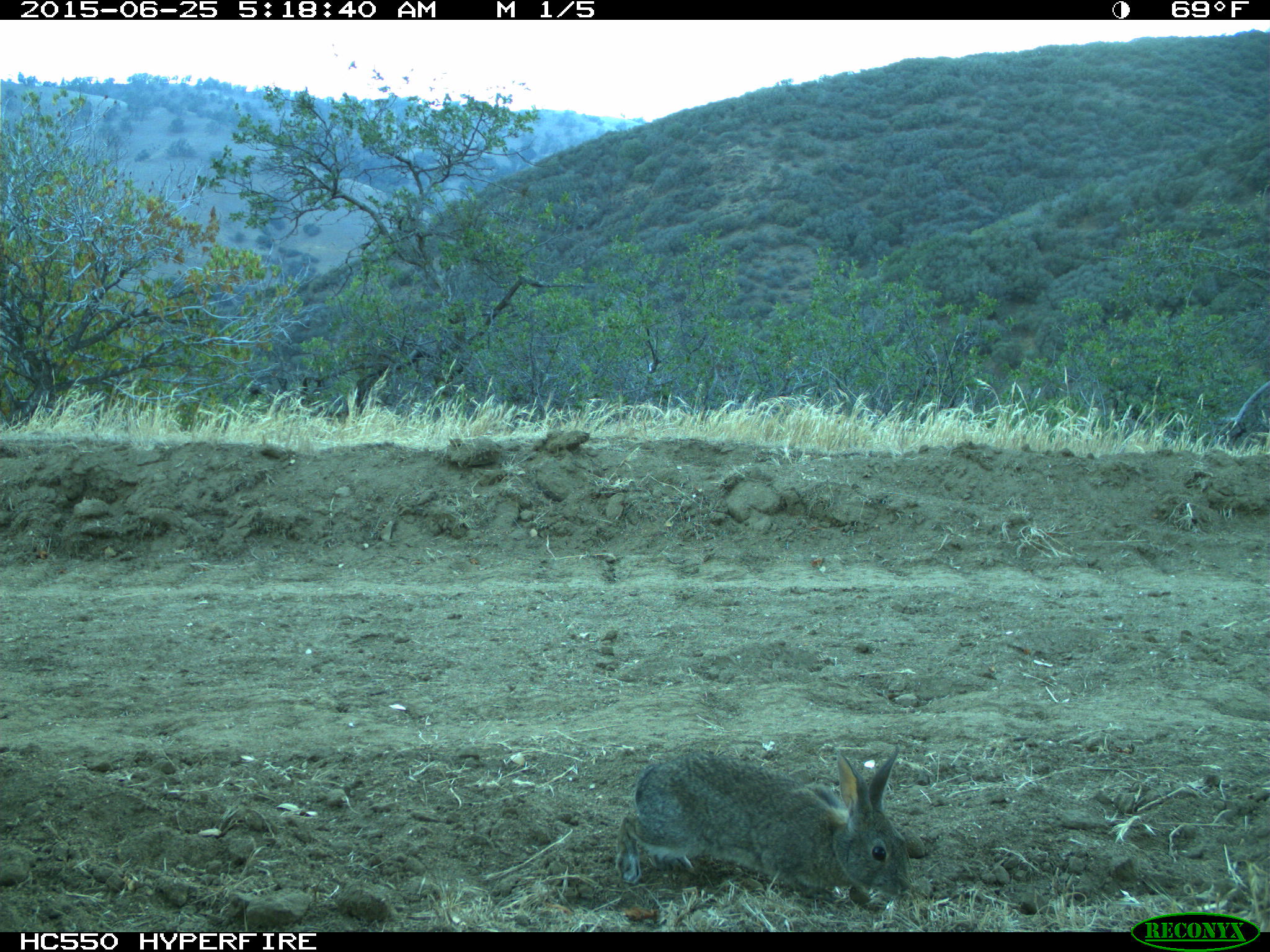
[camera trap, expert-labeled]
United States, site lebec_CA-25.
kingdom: Animalia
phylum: Chordata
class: Mammalia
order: Lagomorpha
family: Leporidae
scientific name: Leporidae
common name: rabbits and hares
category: unidentified rabbit